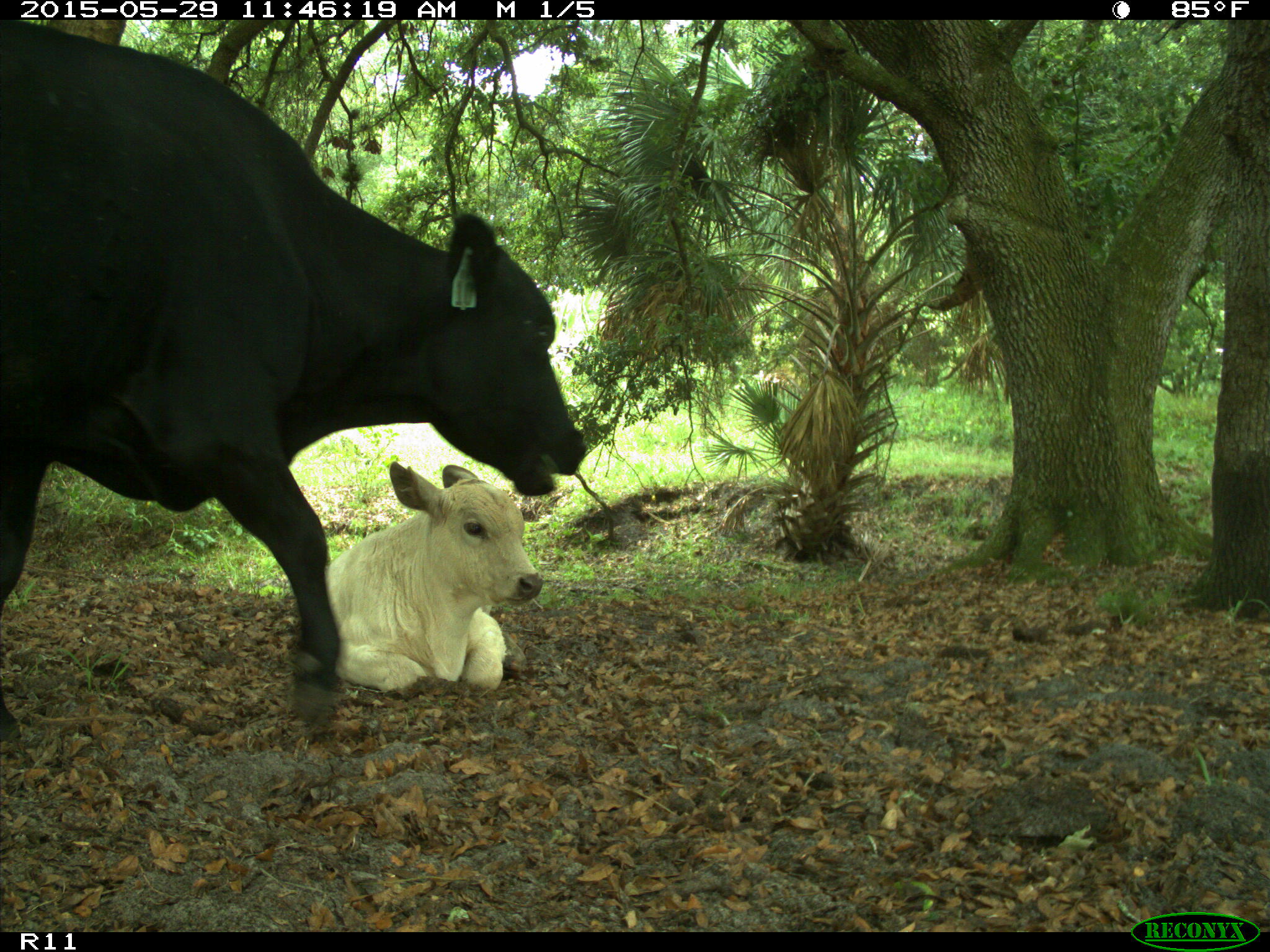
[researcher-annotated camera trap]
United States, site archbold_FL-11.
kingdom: Animalia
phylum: Chordata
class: Mammalia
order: Artiodactyla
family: Bovidae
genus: Bos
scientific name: Bos taurus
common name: domestic cow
Bos taurus (domestic cow).